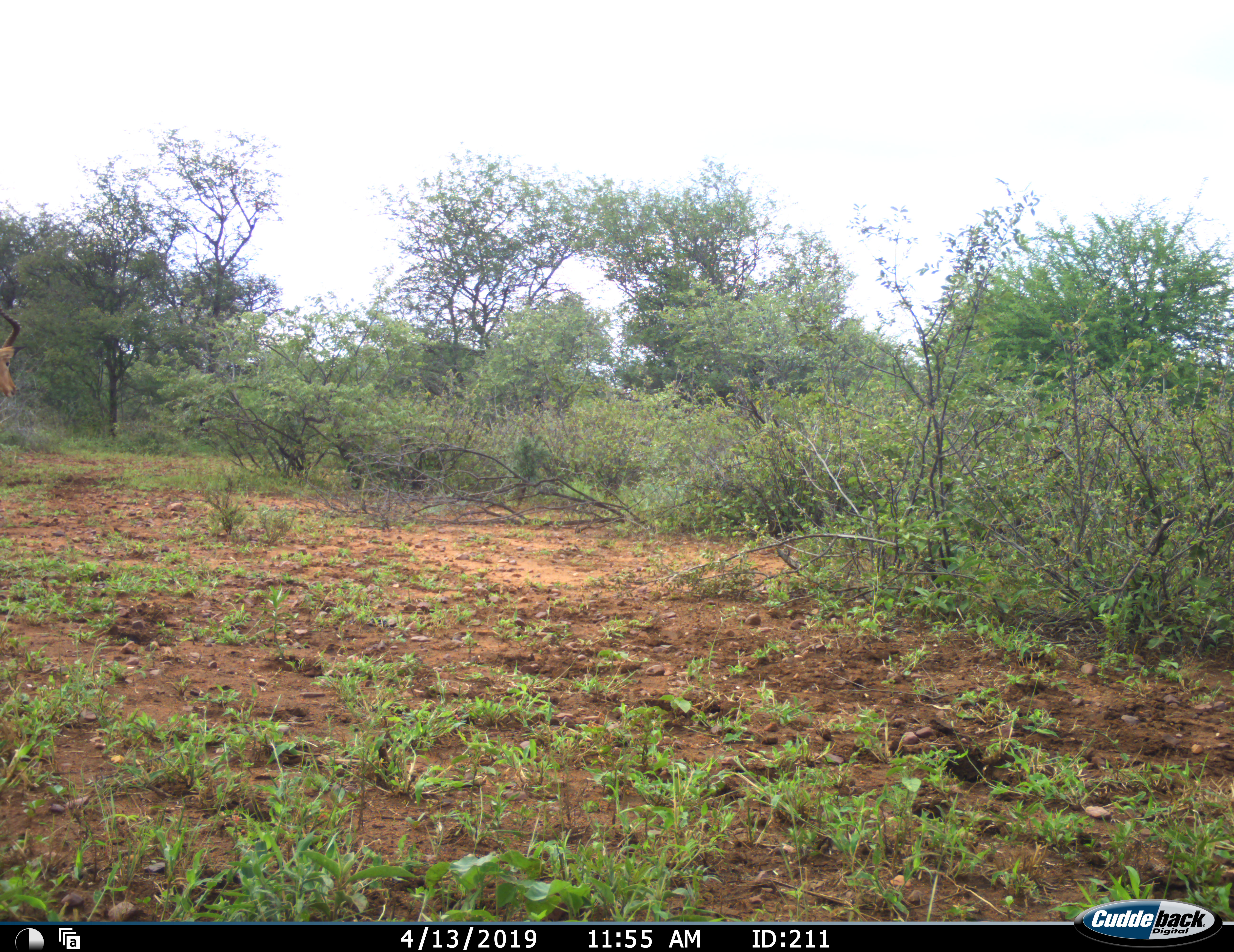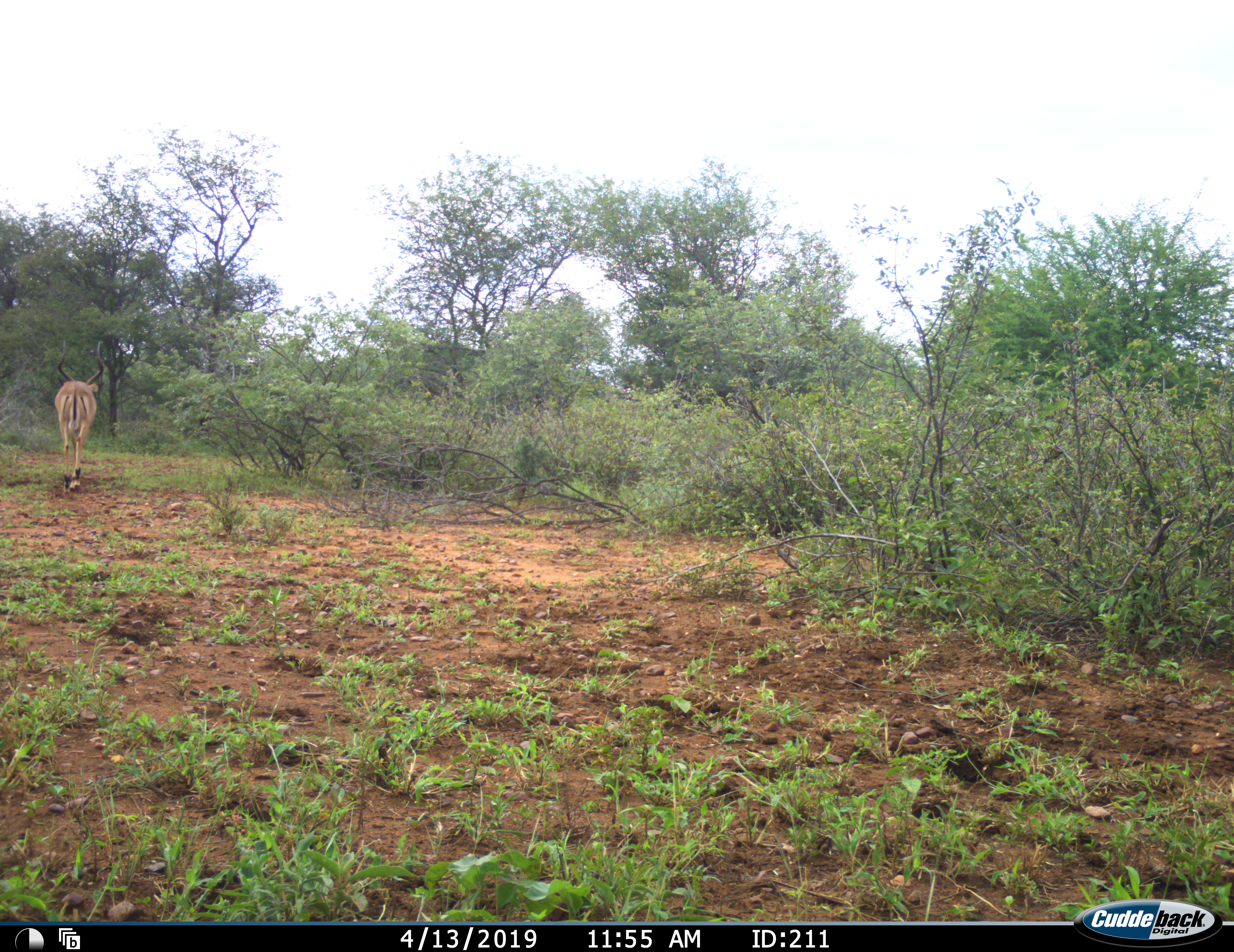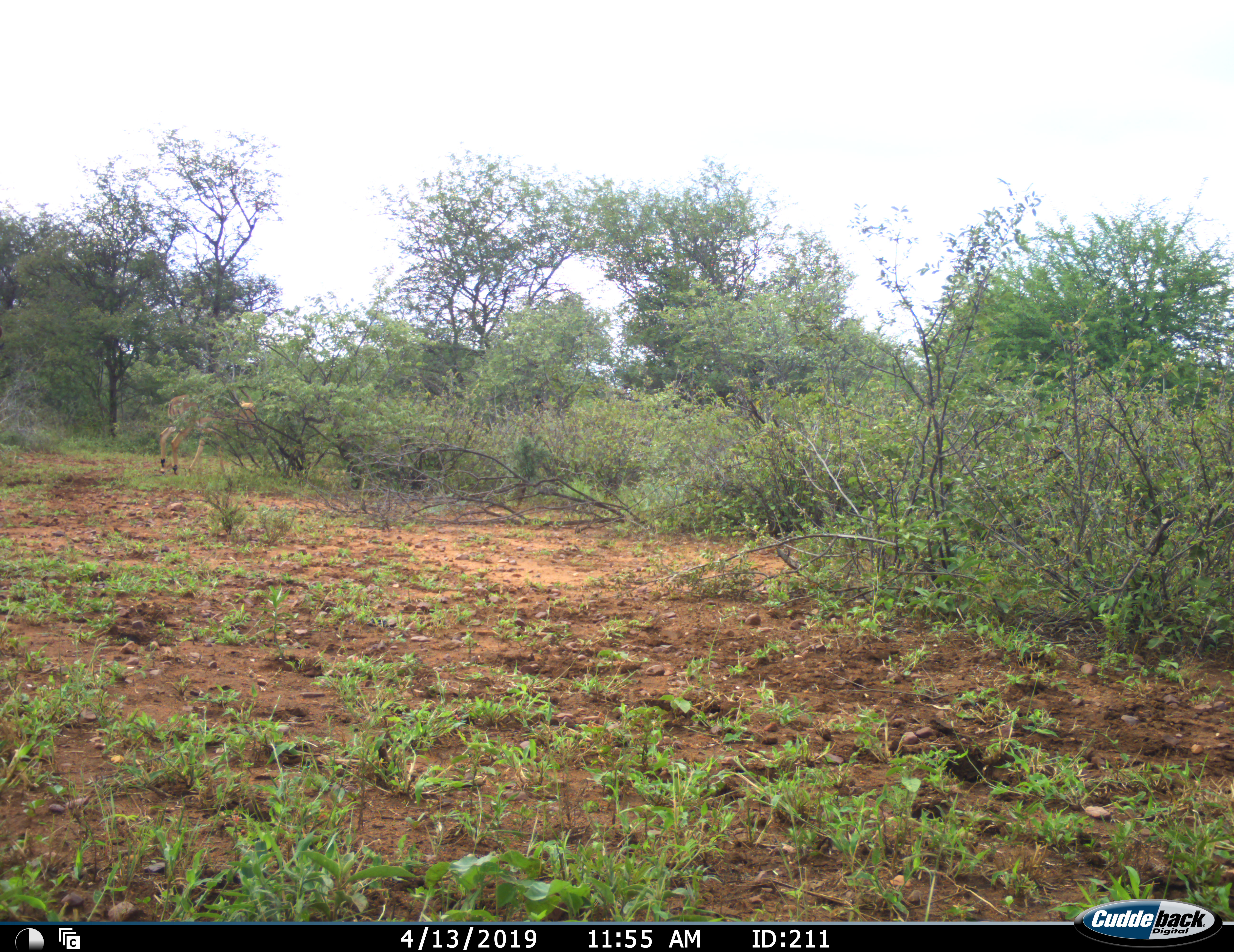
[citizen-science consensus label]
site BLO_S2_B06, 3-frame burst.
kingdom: Animalia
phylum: Chordata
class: Mammalia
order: Artiodactyla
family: Bovidae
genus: Aepyceros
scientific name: Aepyceros melampus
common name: impala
Impala (Aepyceros melampus), count 1. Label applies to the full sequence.